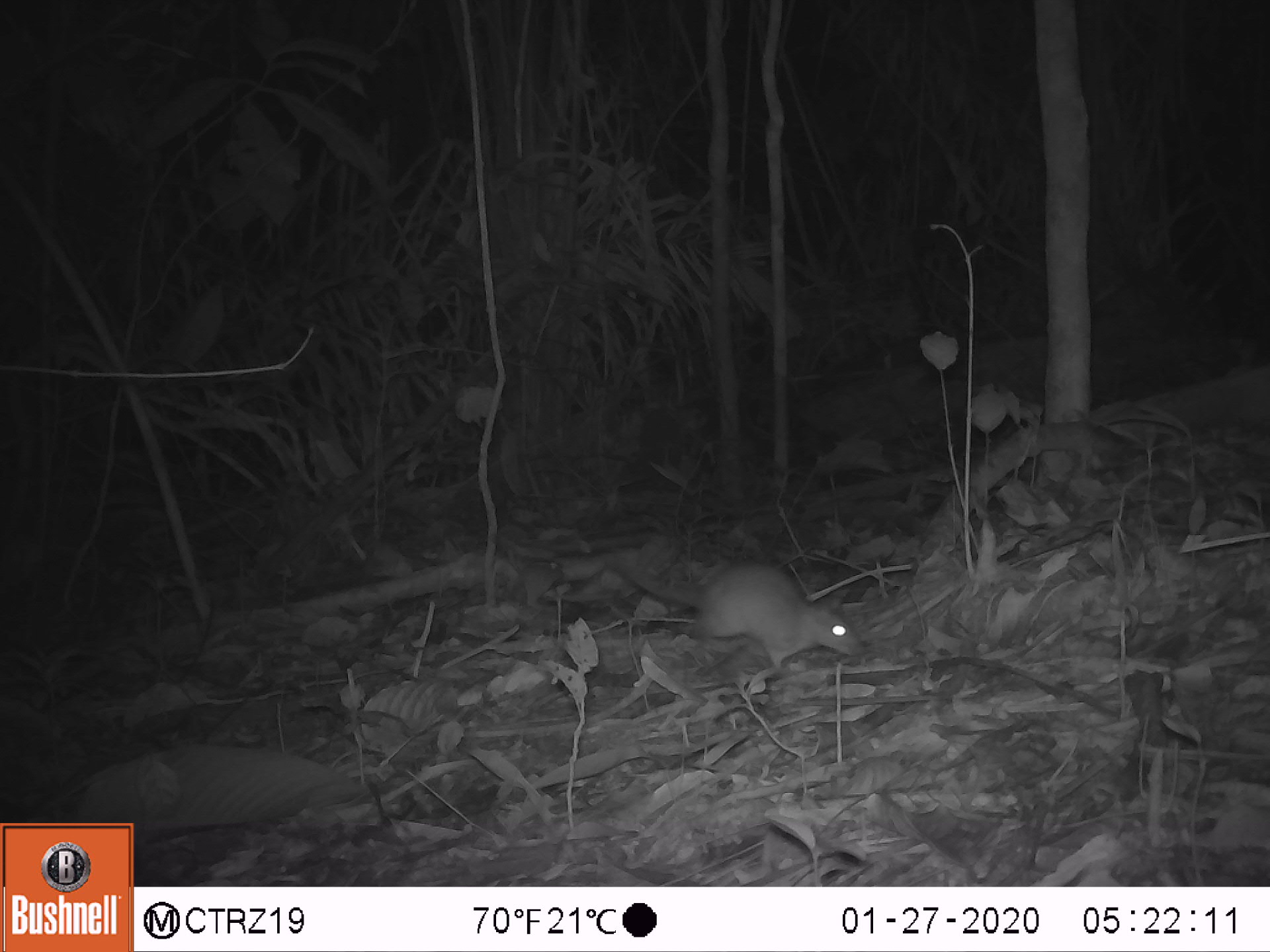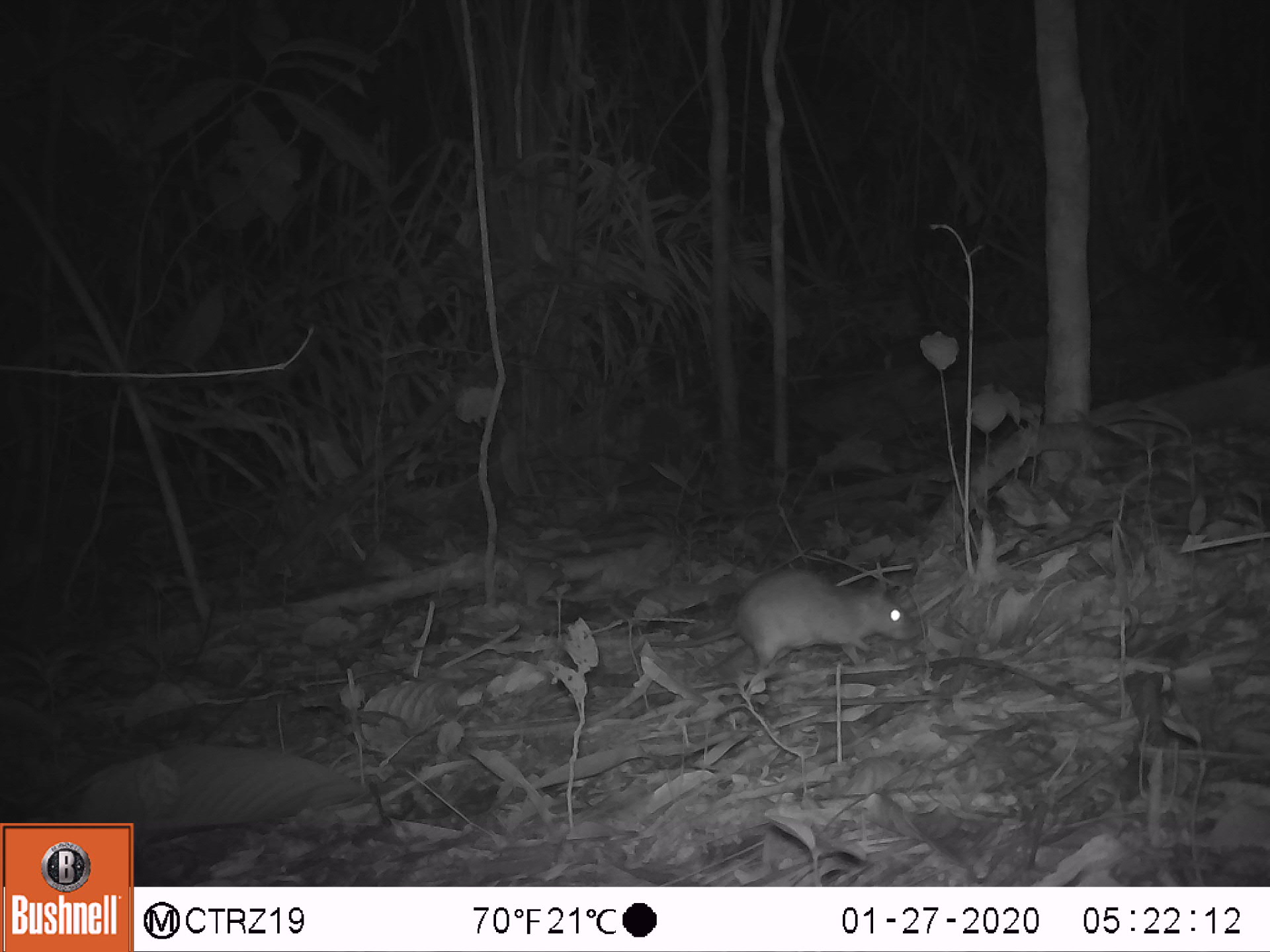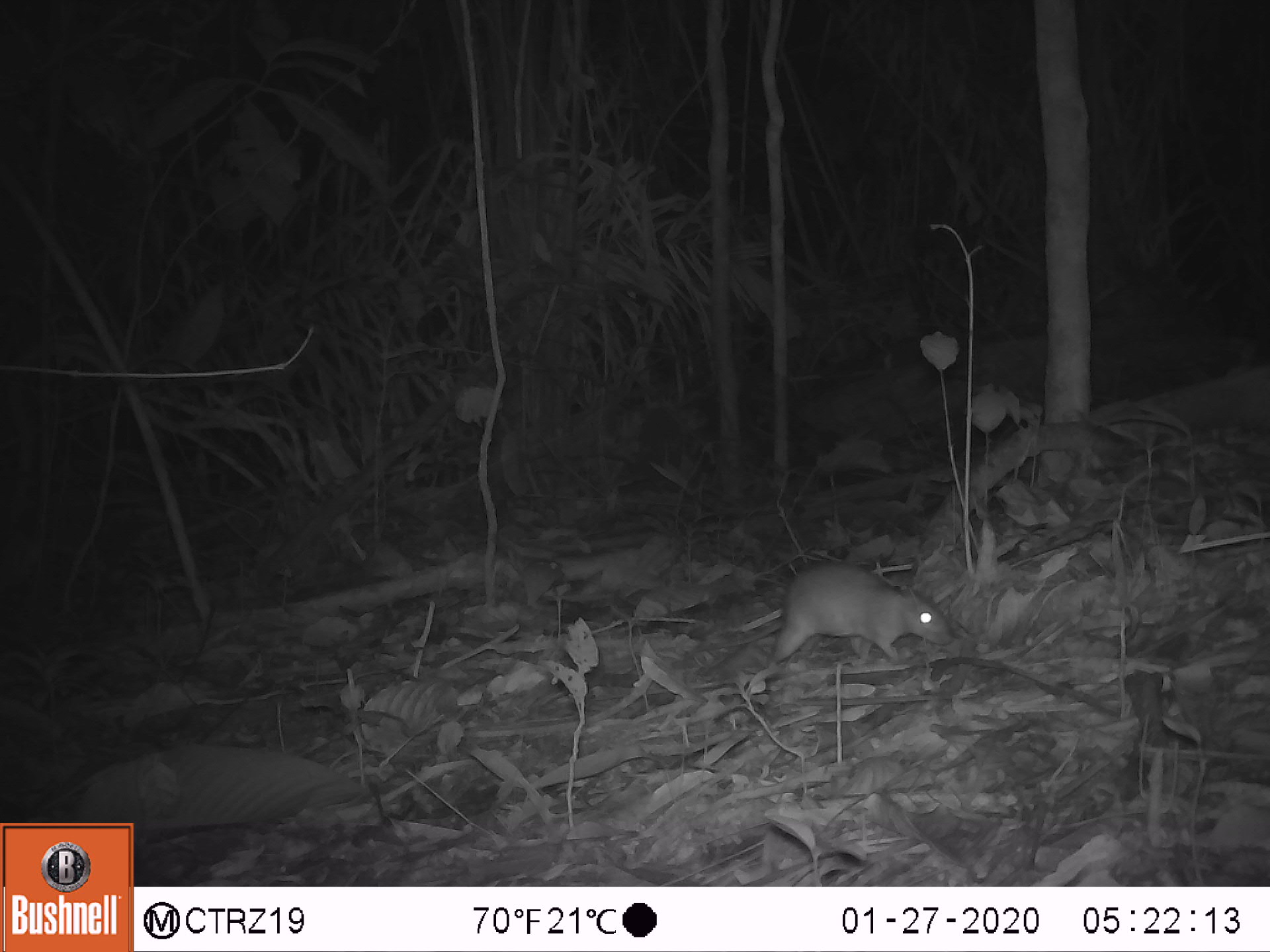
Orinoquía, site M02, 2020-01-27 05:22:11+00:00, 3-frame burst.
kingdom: Animalia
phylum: Chordata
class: Mammalia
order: Rodentia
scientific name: Rodentia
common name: rodent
Rodent (Rodentia).